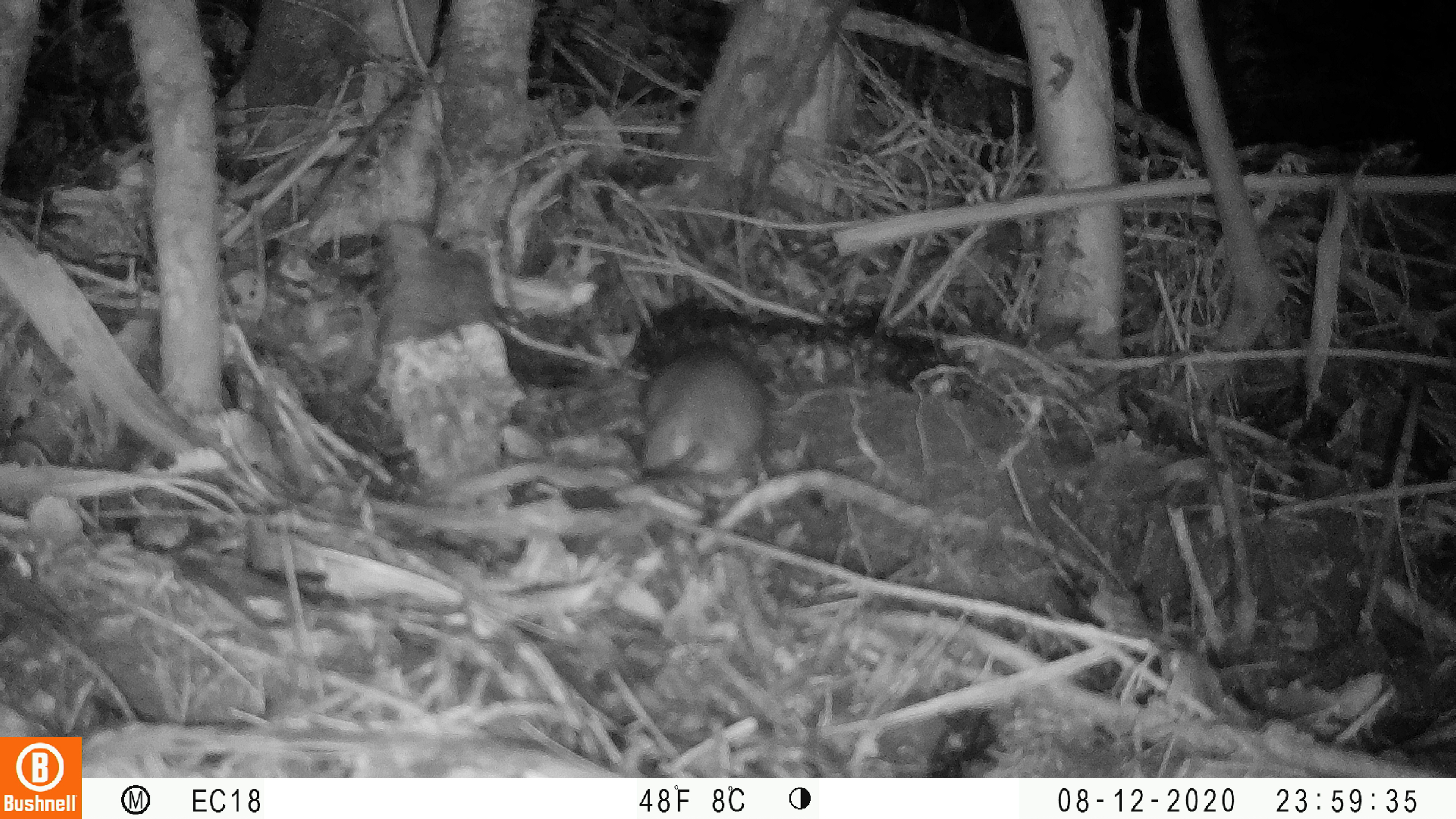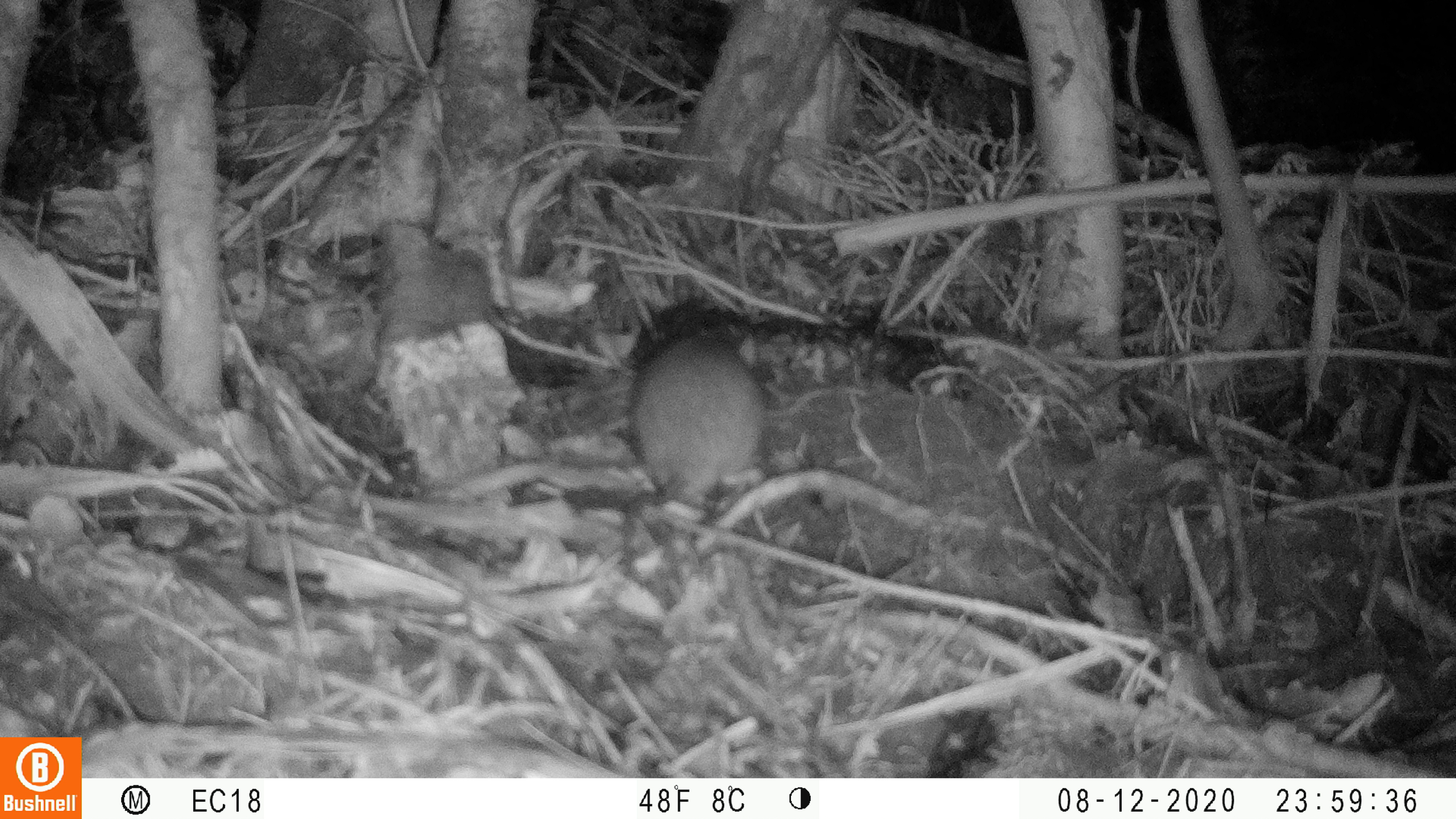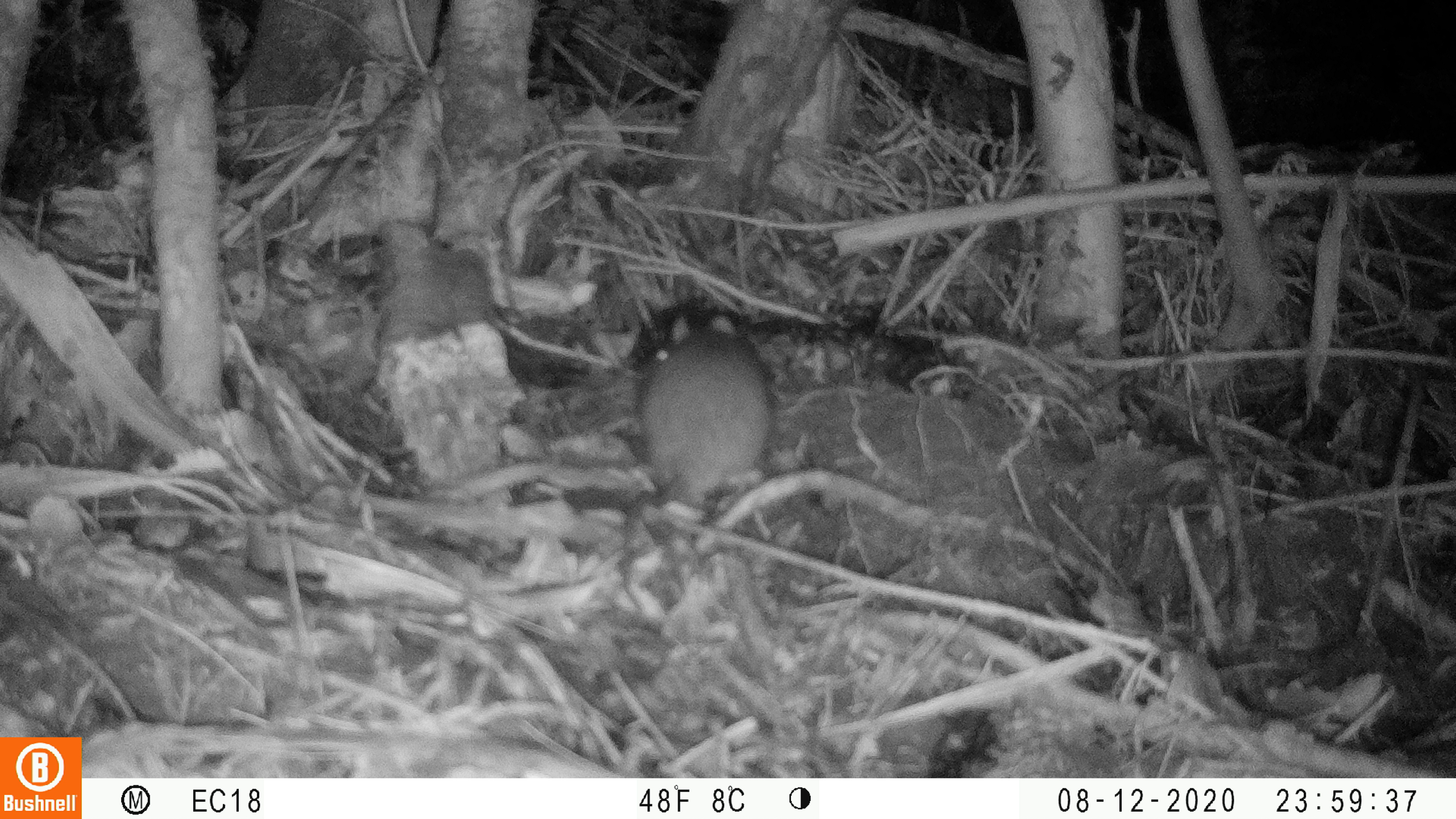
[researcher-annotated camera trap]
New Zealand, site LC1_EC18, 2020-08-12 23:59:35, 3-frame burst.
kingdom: Animalia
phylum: Chordata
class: Mammalia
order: Rodentia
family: Muridae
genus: Rattus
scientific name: Rattus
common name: rat